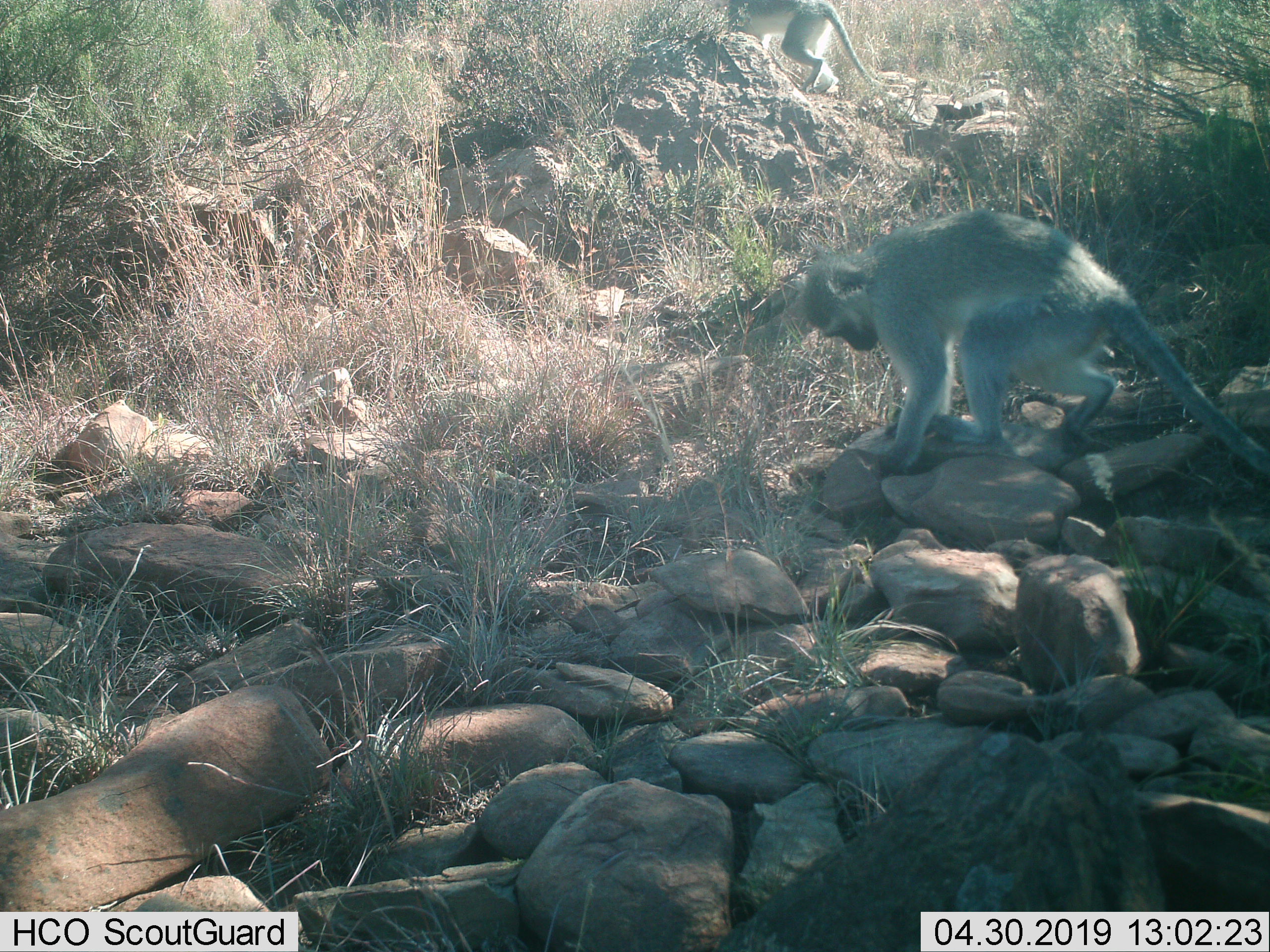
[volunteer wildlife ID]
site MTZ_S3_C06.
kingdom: Animalia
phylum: Chordata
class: Mammalia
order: Primates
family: Cercopithecidae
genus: Chlorocebus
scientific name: Chlorocebus pygerythrus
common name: vervet monkey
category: monkeyvervet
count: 2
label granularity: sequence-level